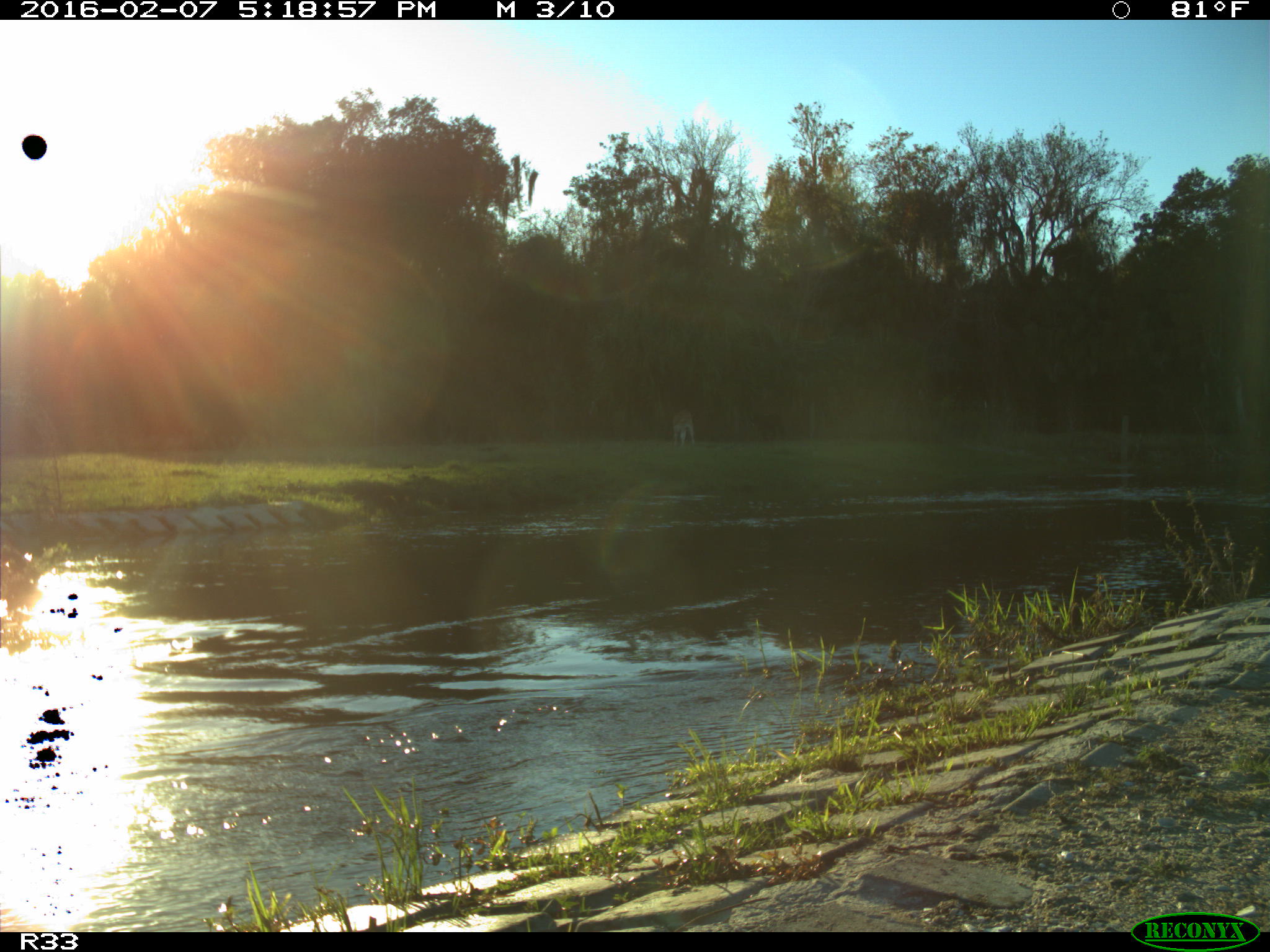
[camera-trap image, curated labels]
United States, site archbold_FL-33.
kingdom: Animalia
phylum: Chordata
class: Mammalia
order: Artiodactyla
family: Bovidae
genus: Bos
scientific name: Bos taurus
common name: domestic cow